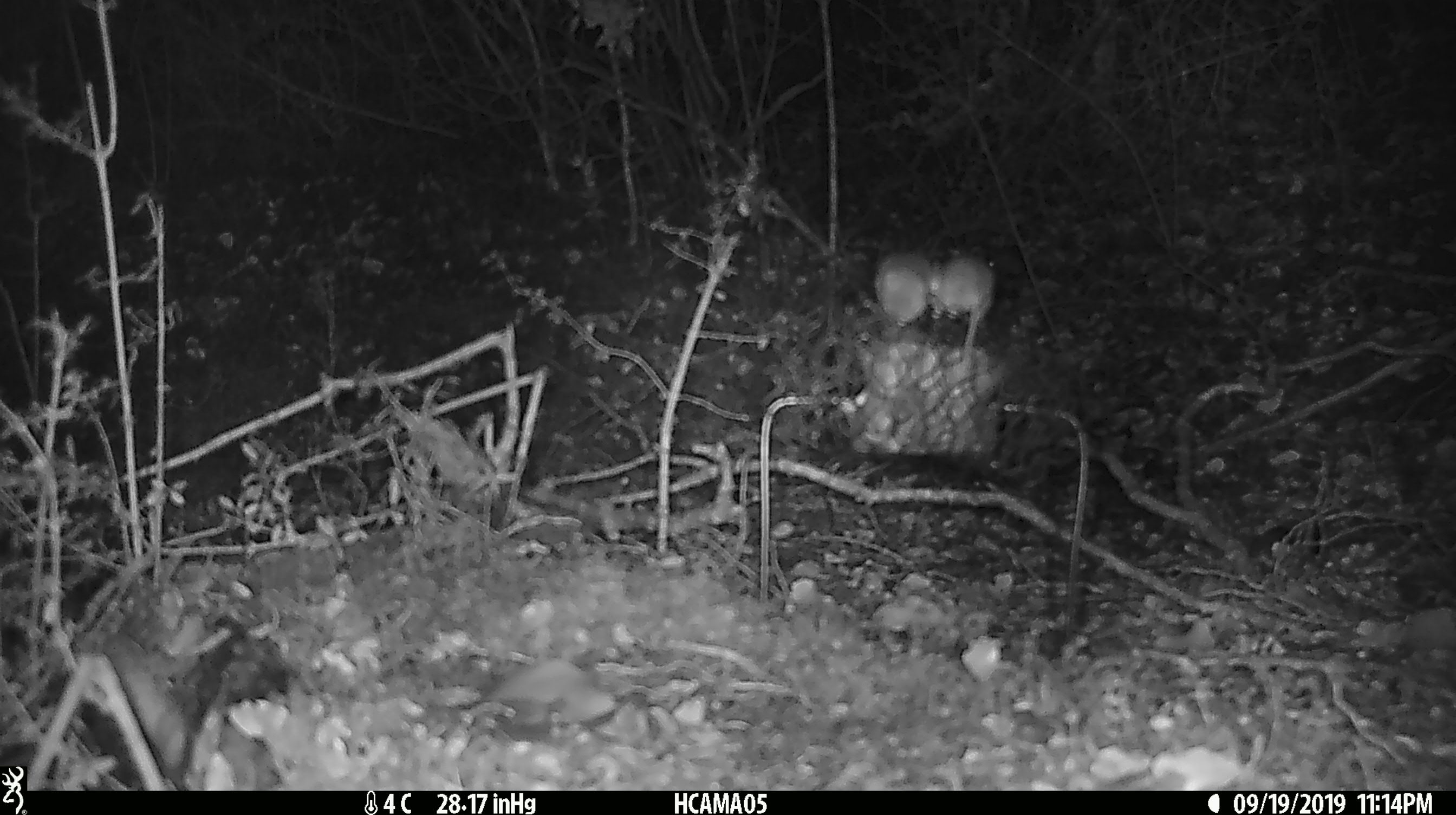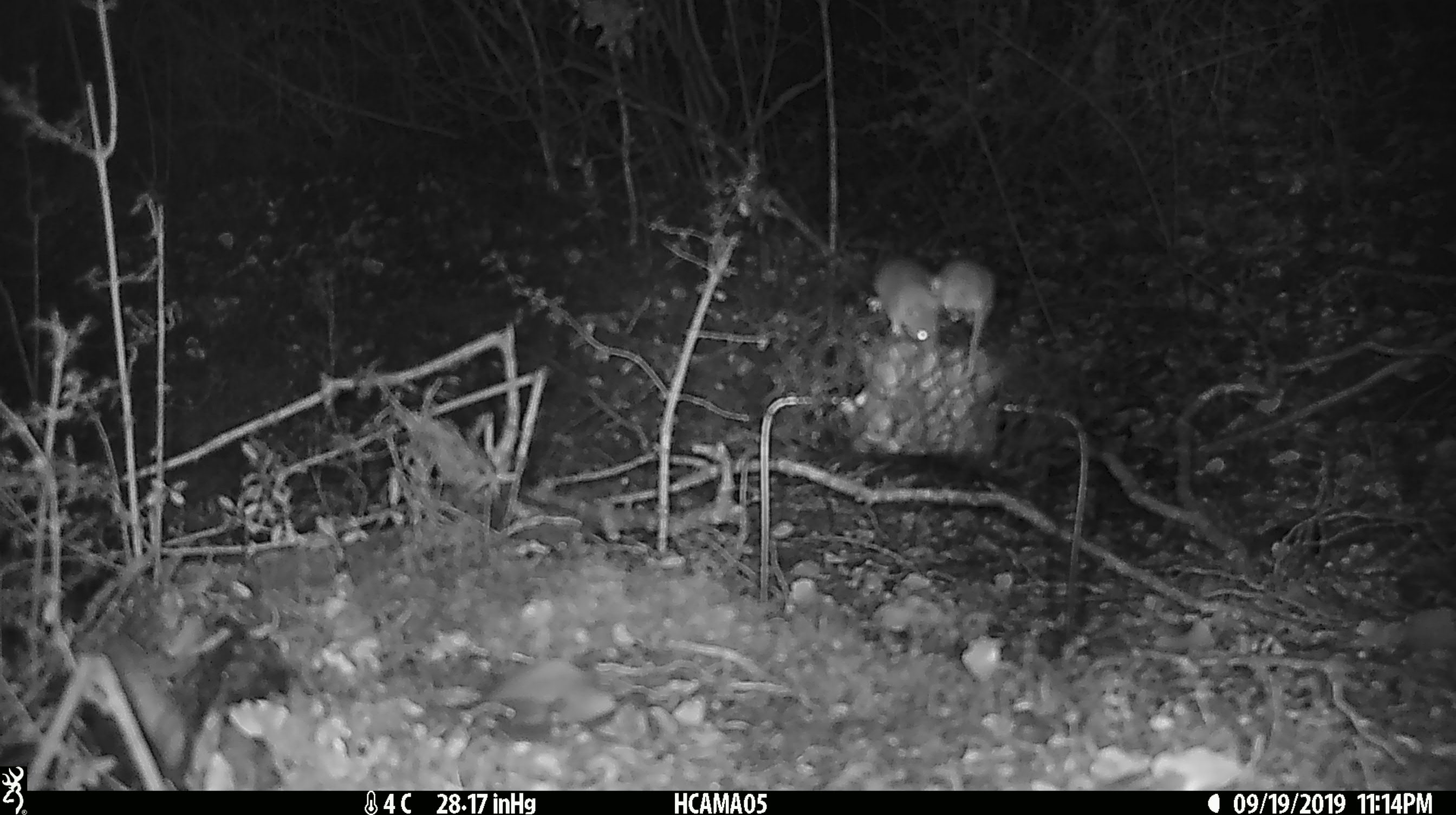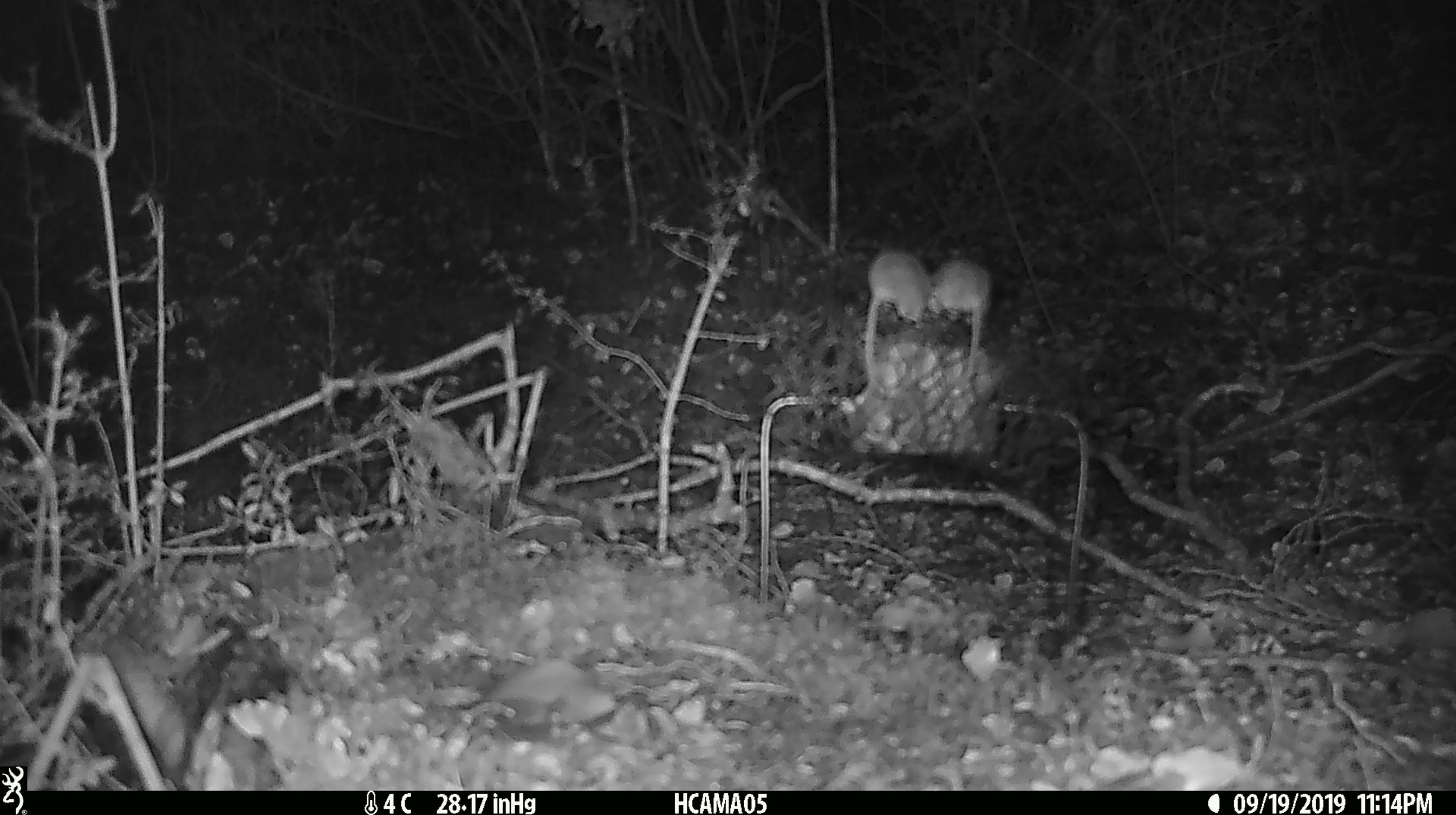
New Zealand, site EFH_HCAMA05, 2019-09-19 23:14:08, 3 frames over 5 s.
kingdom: Animalia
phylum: Chordata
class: Mammalia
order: Rodentia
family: Muridae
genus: Mus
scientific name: Mus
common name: mouse